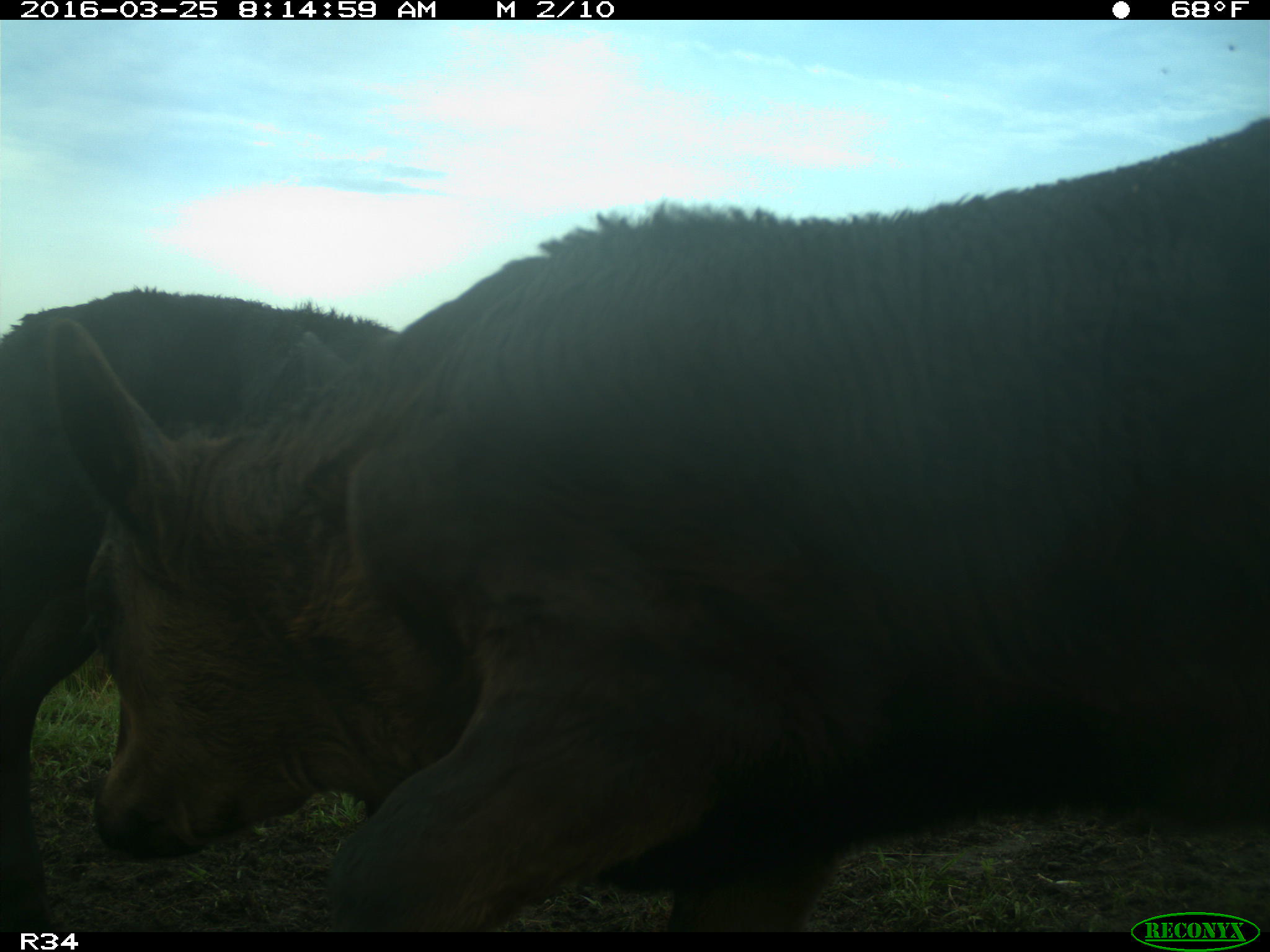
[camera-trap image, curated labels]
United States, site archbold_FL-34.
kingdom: Animalia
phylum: Chordata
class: Mammalia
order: Artiodactyla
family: Bovidae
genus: Bos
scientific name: Bos taurus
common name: domestic cow